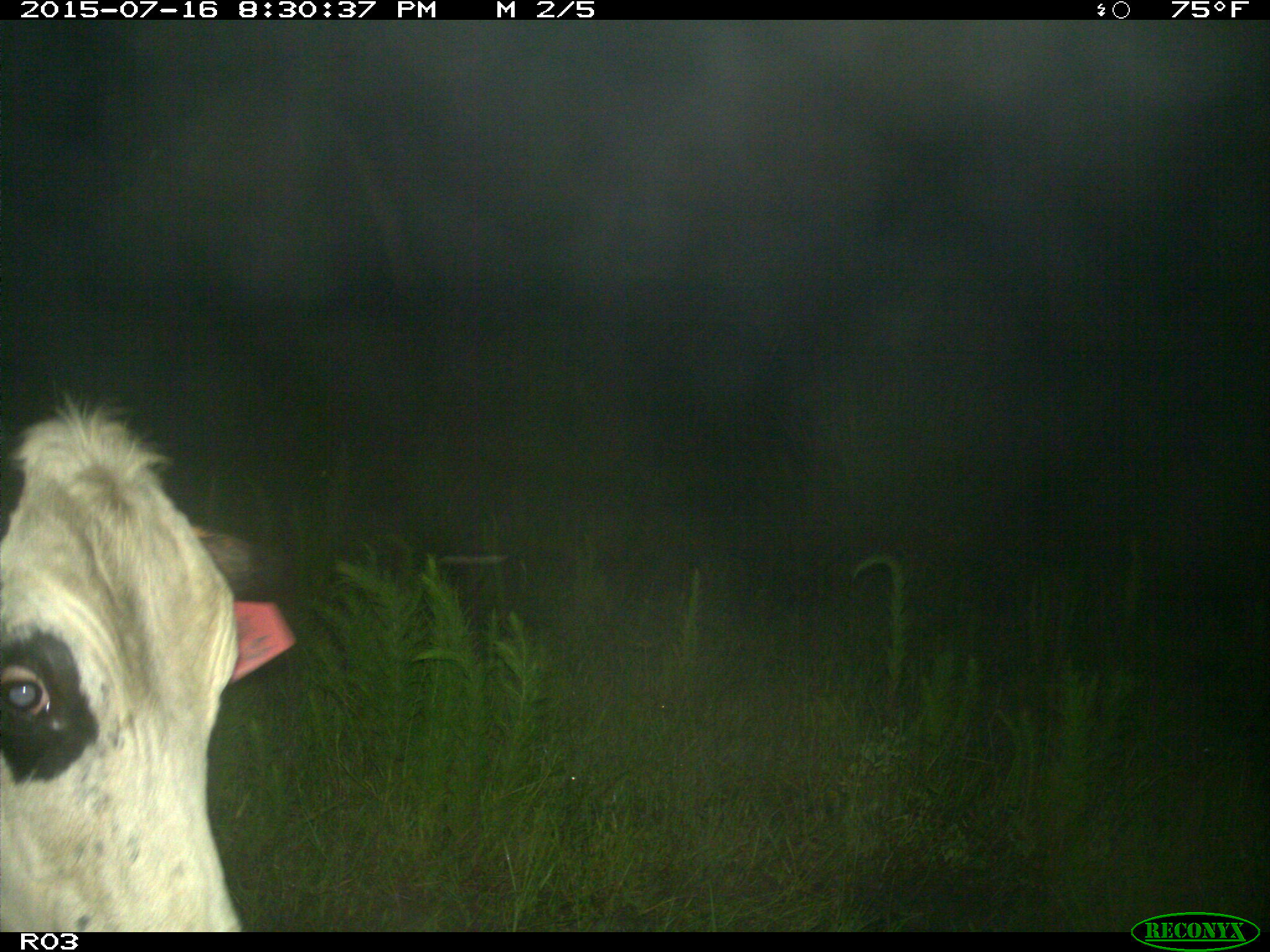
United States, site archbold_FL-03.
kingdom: Animalia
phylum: Chordata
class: Mammalia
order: Artiodactyla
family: Bovidae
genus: Bos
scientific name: Bos taurus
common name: domestic cow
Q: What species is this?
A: Bos taurus (domestic cow).